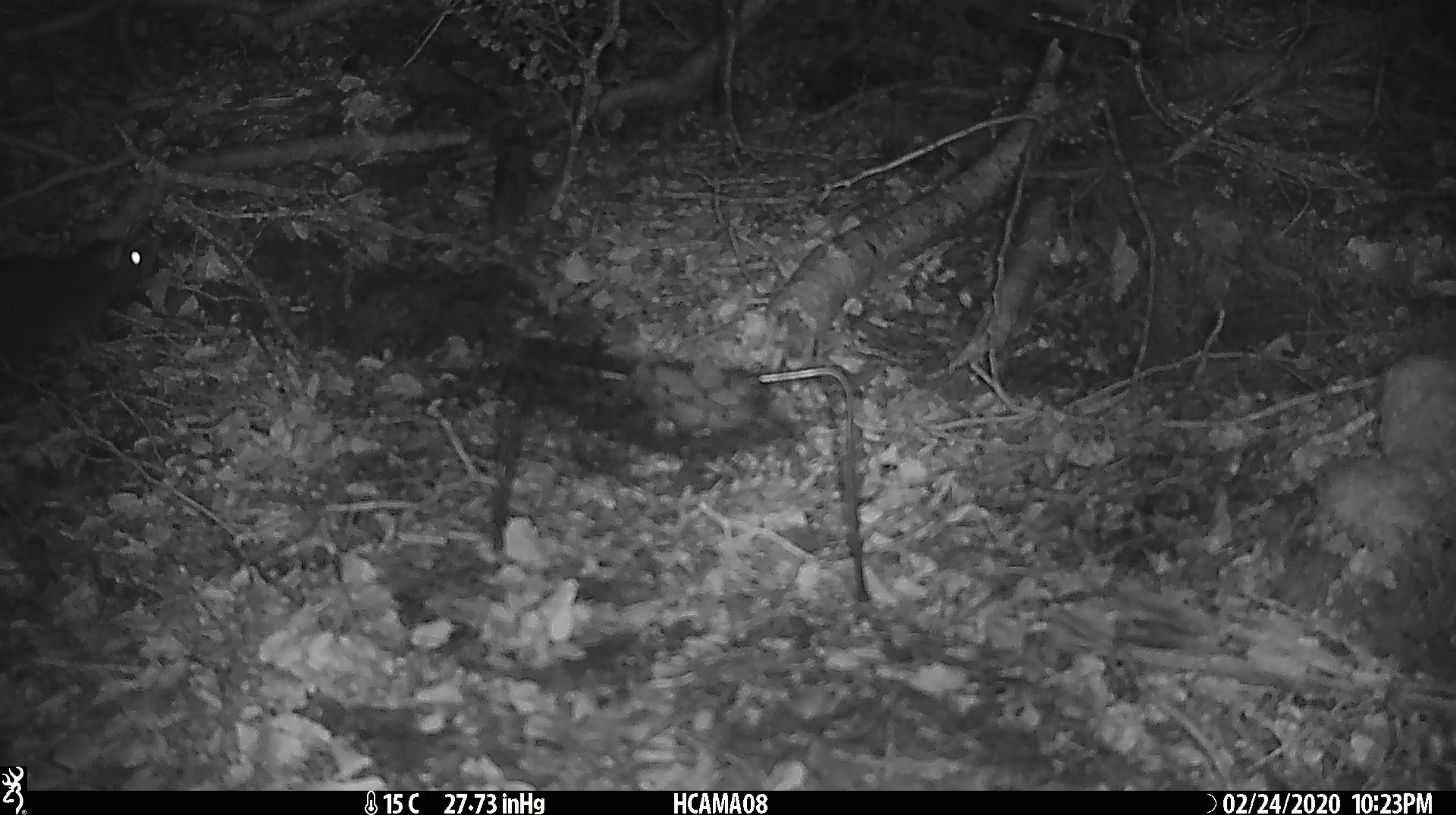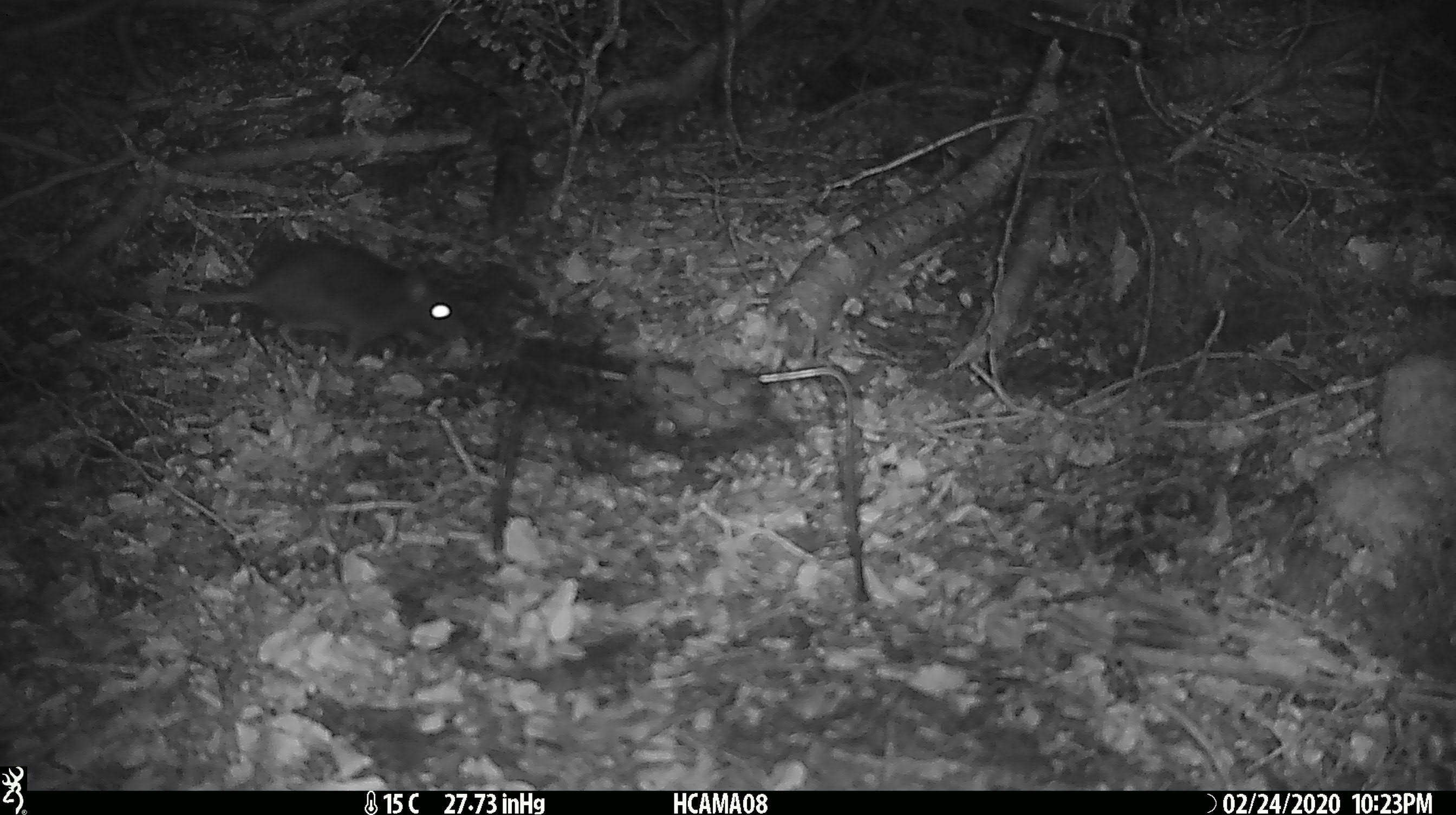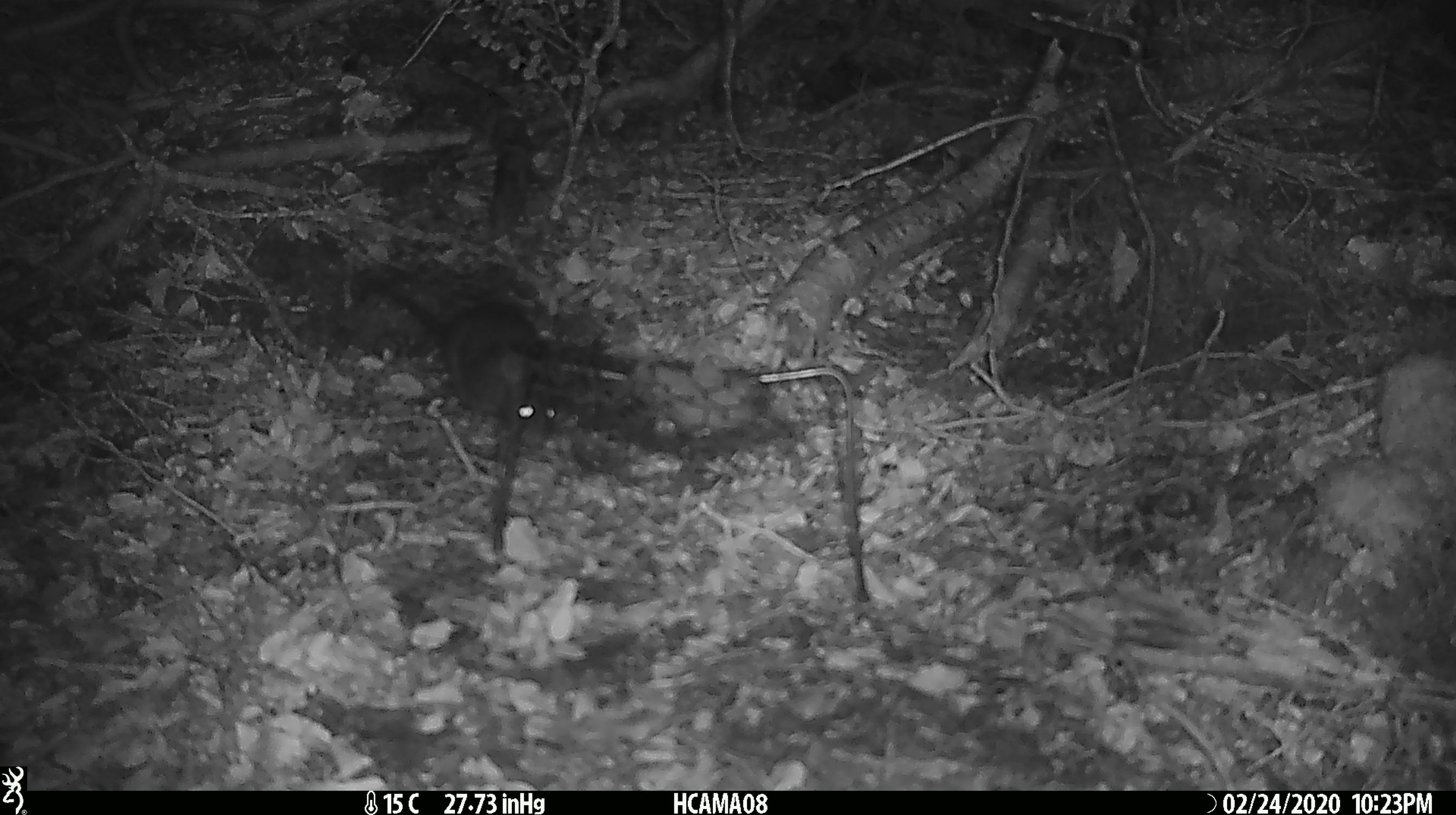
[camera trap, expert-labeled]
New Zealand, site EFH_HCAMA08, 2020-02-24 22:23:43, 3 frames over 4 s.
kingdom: Animalia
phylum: Chordata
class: Mammalia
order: Rodentia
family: Muridae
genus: Rattus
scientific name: Rattus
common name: rat